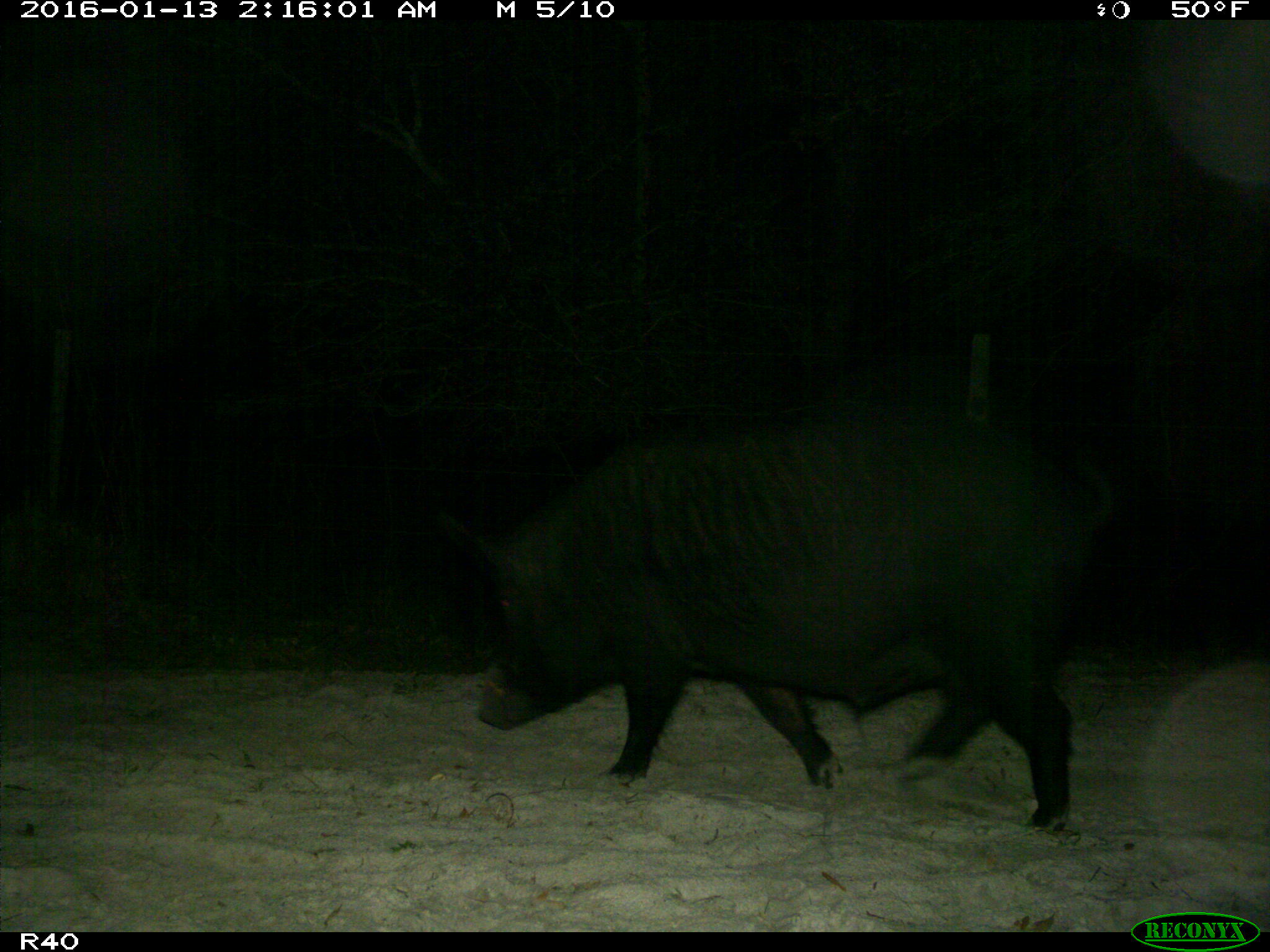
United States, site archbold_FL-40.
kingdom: Animalia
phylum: Chordata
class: Mammalia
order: Artiodactyla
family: Suidae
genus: Sus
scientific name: Sus scrofa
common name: wild boar